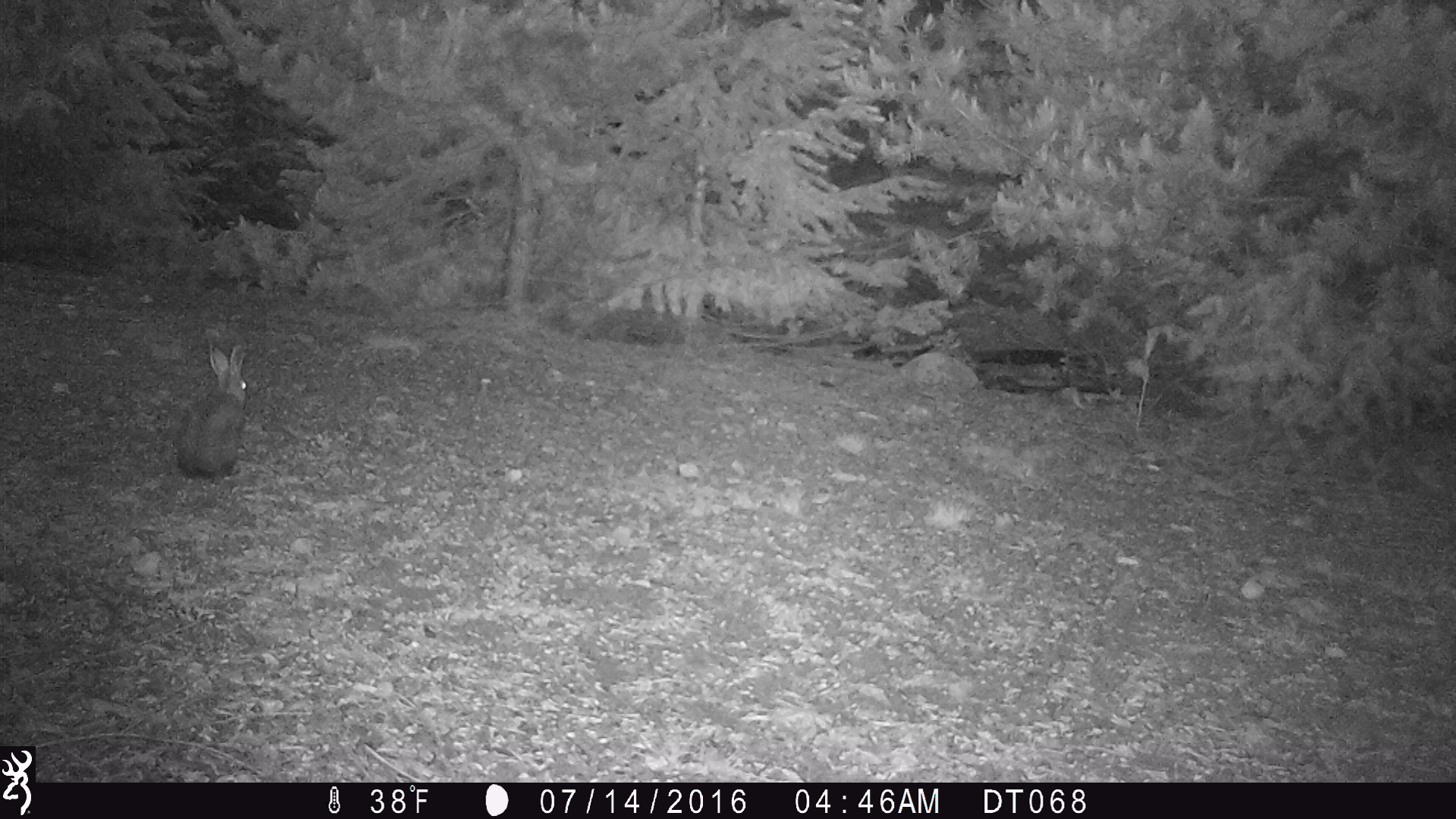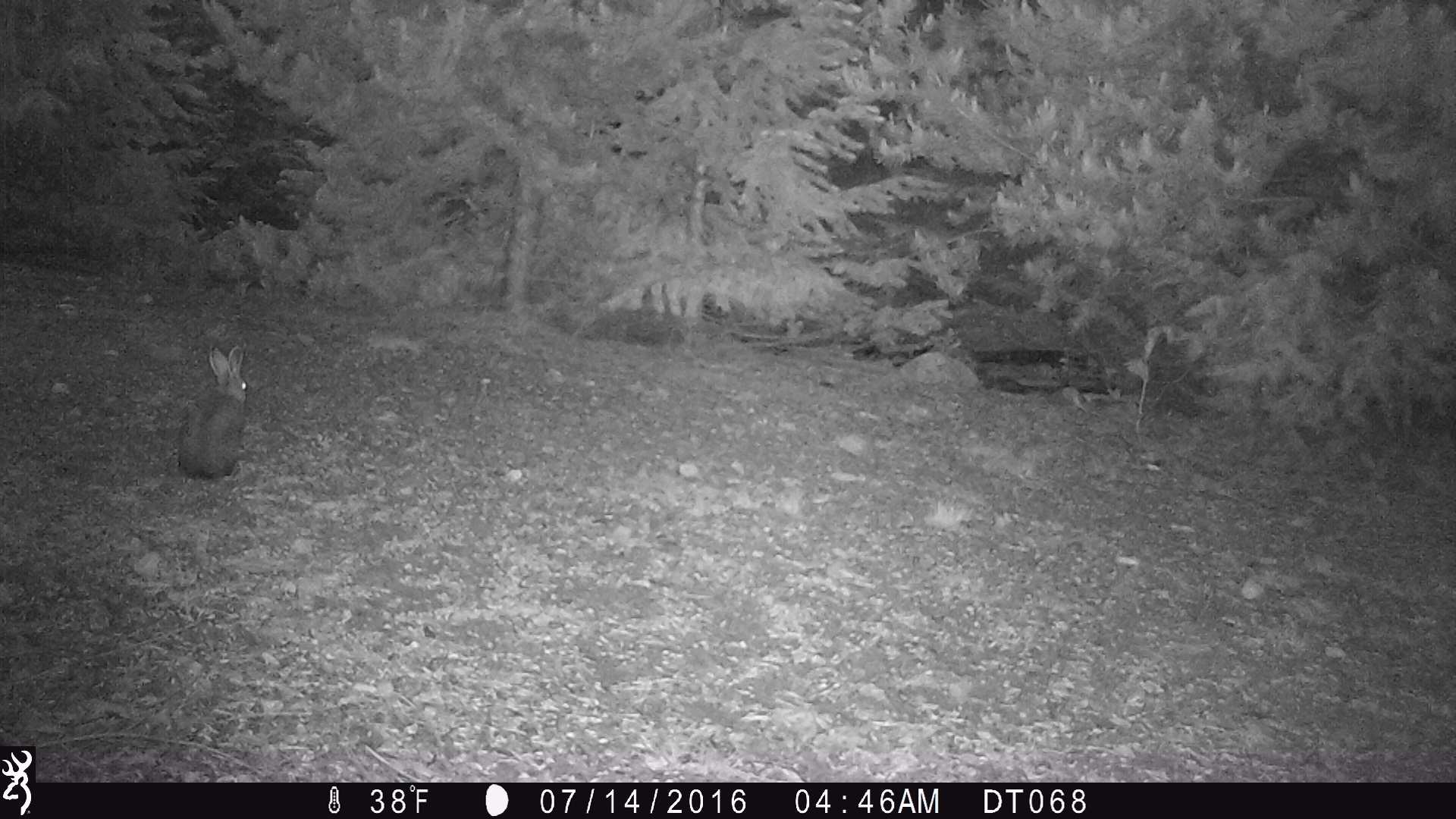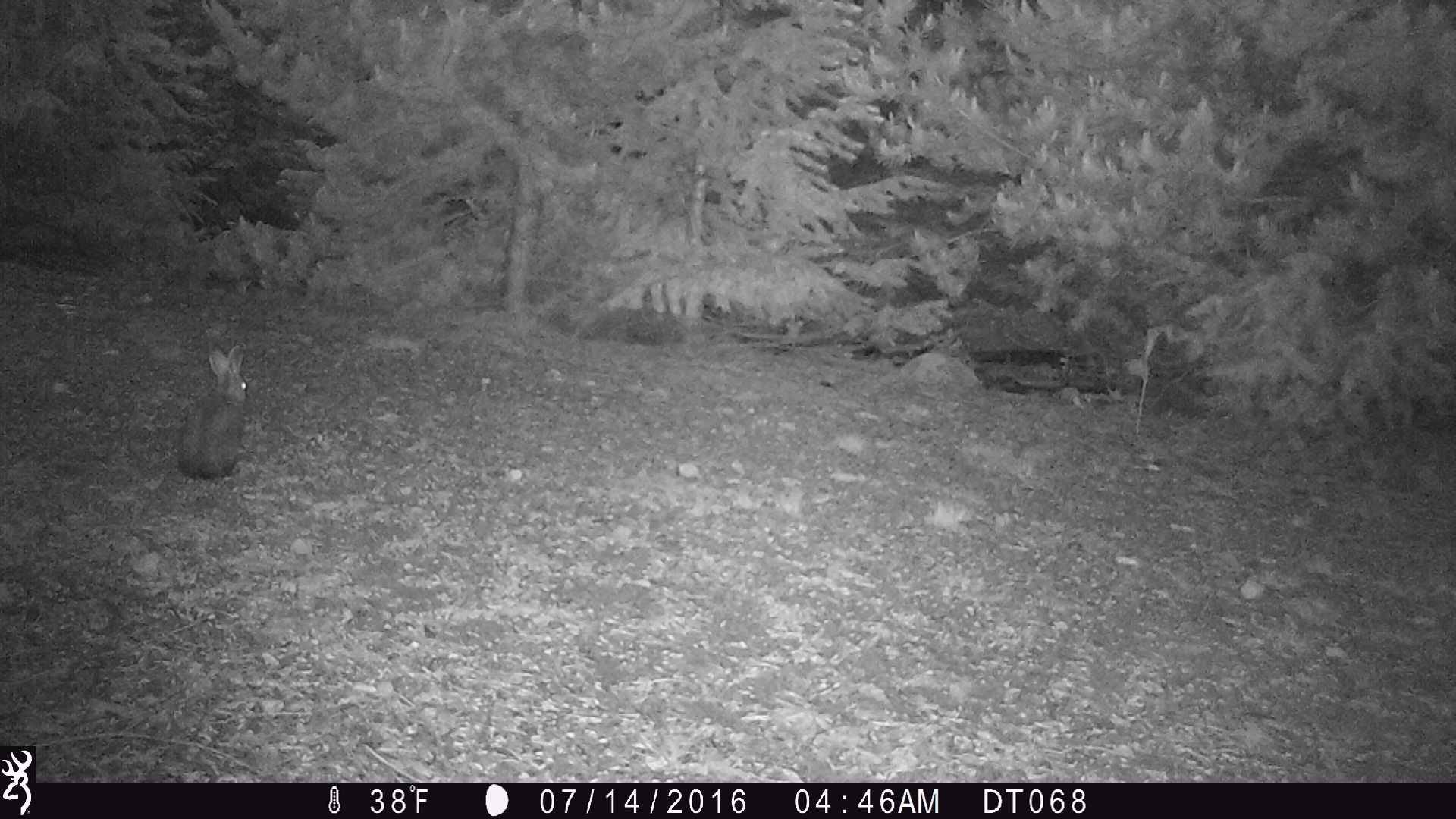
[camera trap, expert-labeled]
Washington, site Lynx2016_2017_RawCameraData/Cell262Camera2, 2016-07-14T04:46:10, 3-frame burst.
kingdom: Animalia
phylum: Chordata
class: Mammalia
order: Lagomorpha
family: Leporidae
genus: Lepus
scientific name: Lepus americanus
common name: snowshoe hare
Lepus americanus (snowshoe hare). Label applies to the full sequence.